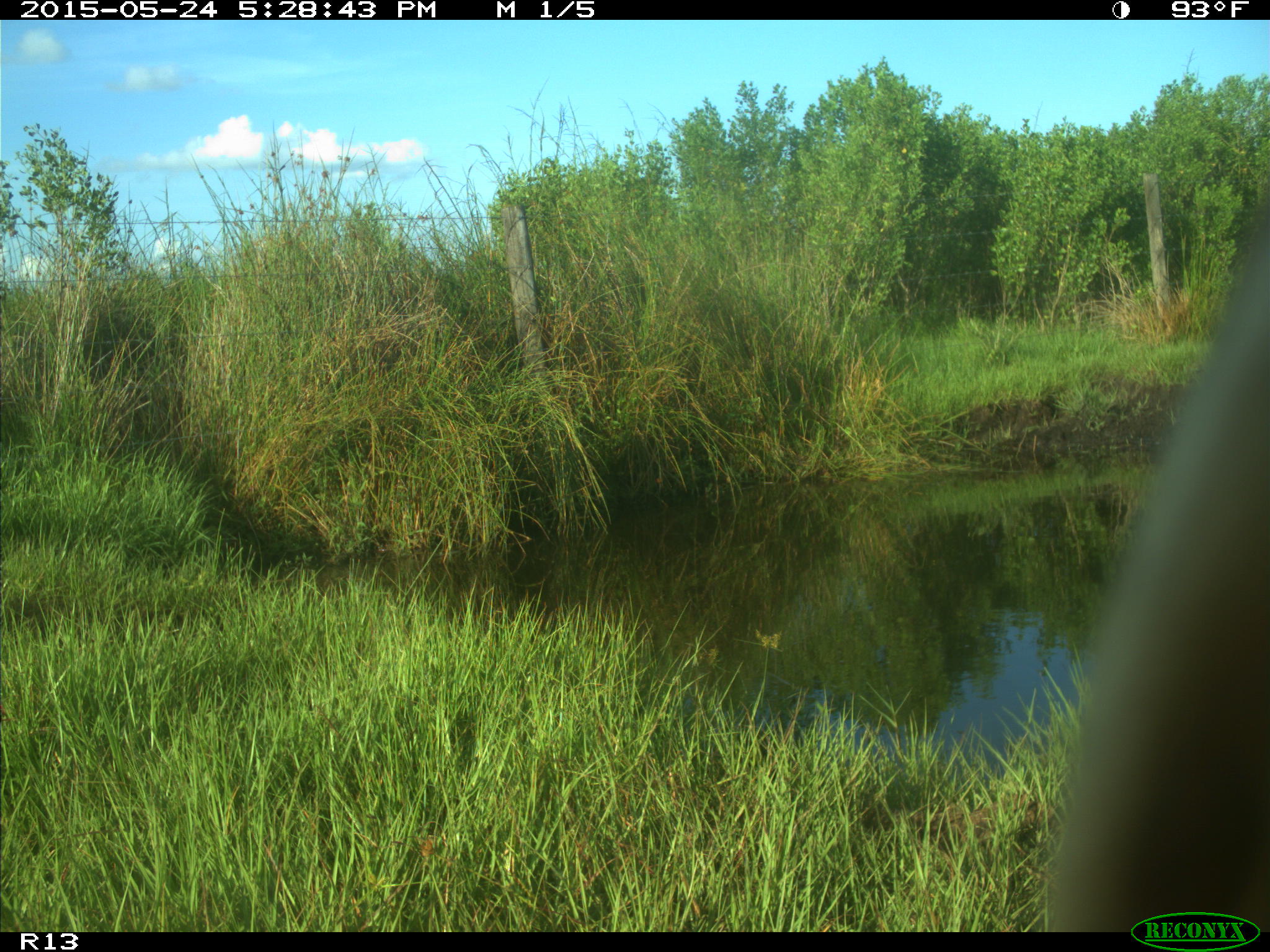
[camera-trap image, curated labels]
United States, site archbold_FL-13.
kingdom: Animalia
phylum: Chordata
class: Mammalia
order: Artiodactyla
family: Bovidae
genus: Bos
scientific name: Bos taurus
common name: domestic cow